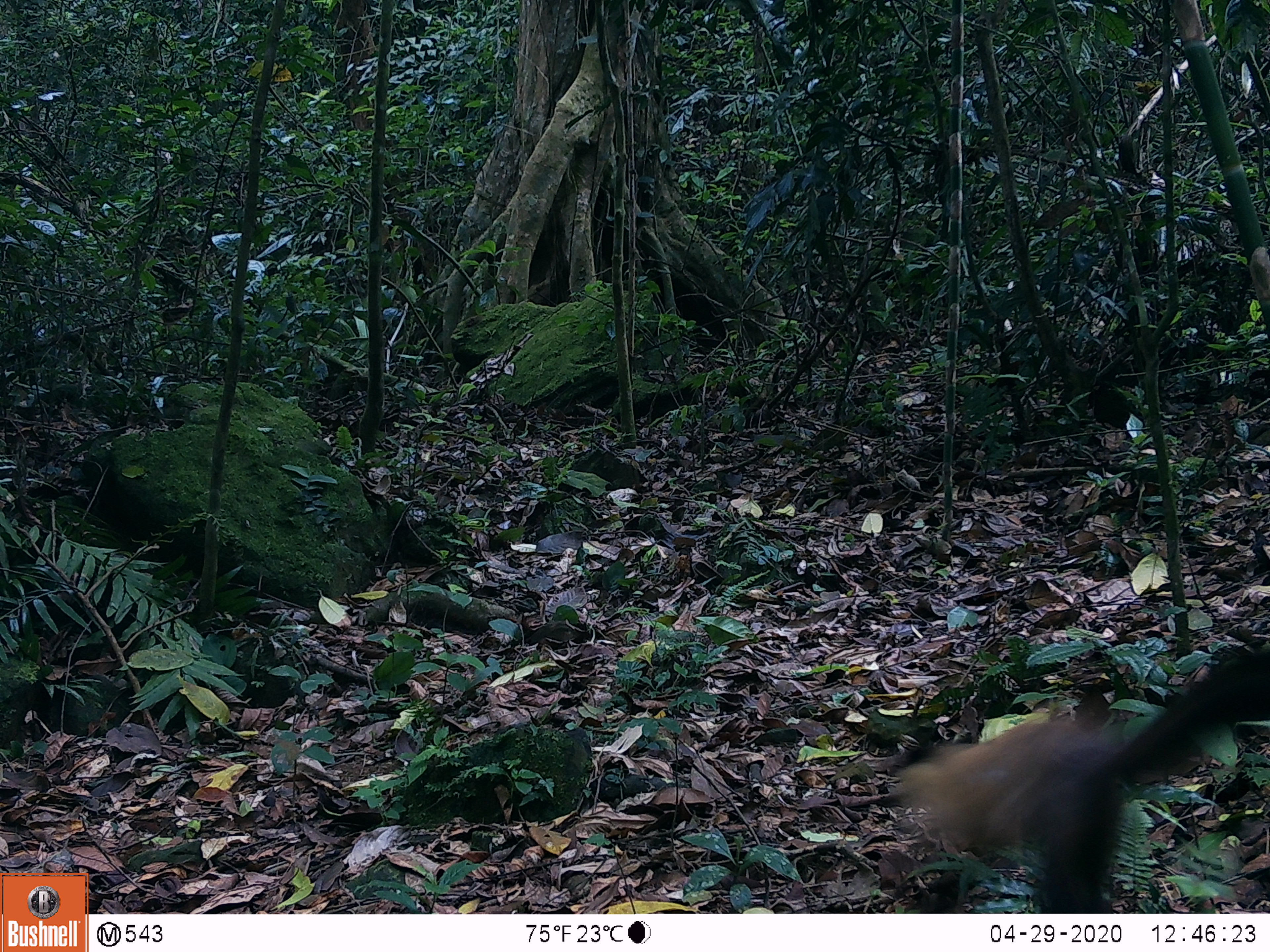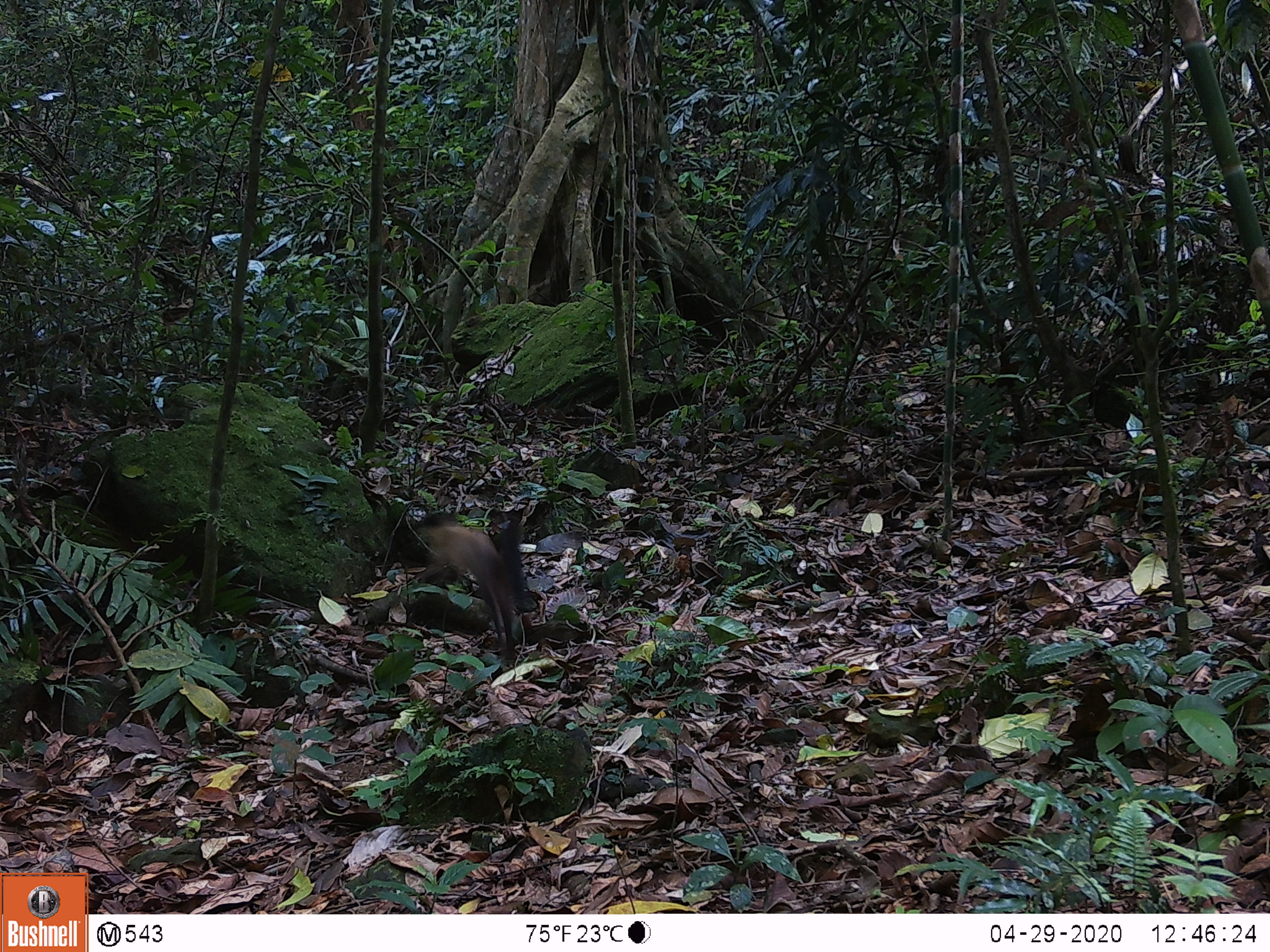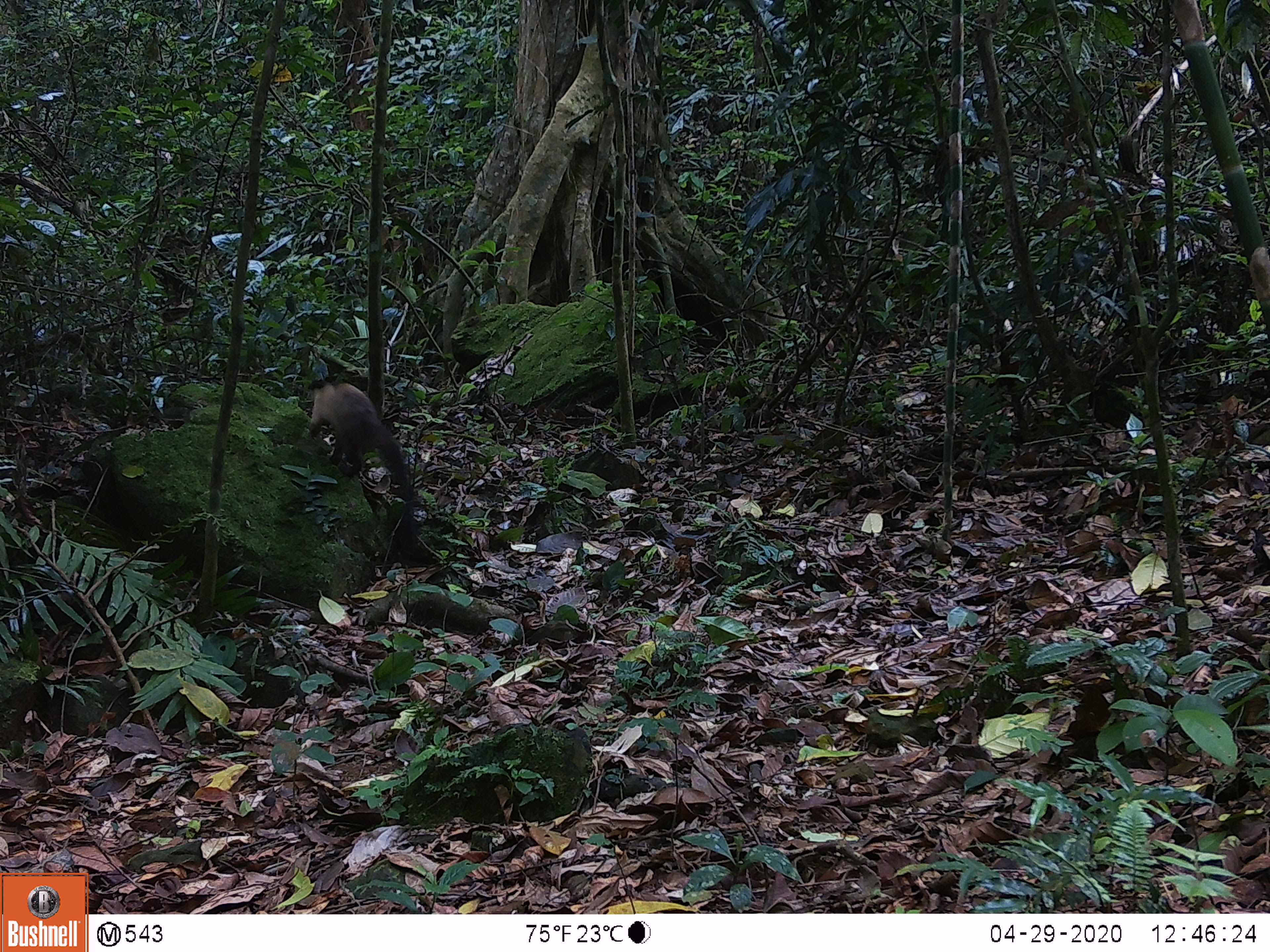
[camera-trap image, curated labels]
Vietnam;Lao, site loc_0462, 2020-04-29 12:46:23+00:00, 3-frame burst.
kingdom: Animalia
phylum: Chordata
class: Mammalia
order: Carnivora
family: Mustelidae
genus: Martes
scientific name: Martes flavigula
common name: yellow-throated marten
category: yellow throated marten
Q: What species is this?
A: Yellow throated marten (yellow-throated marten) (Martes flavigula).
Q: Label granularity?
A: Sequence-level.